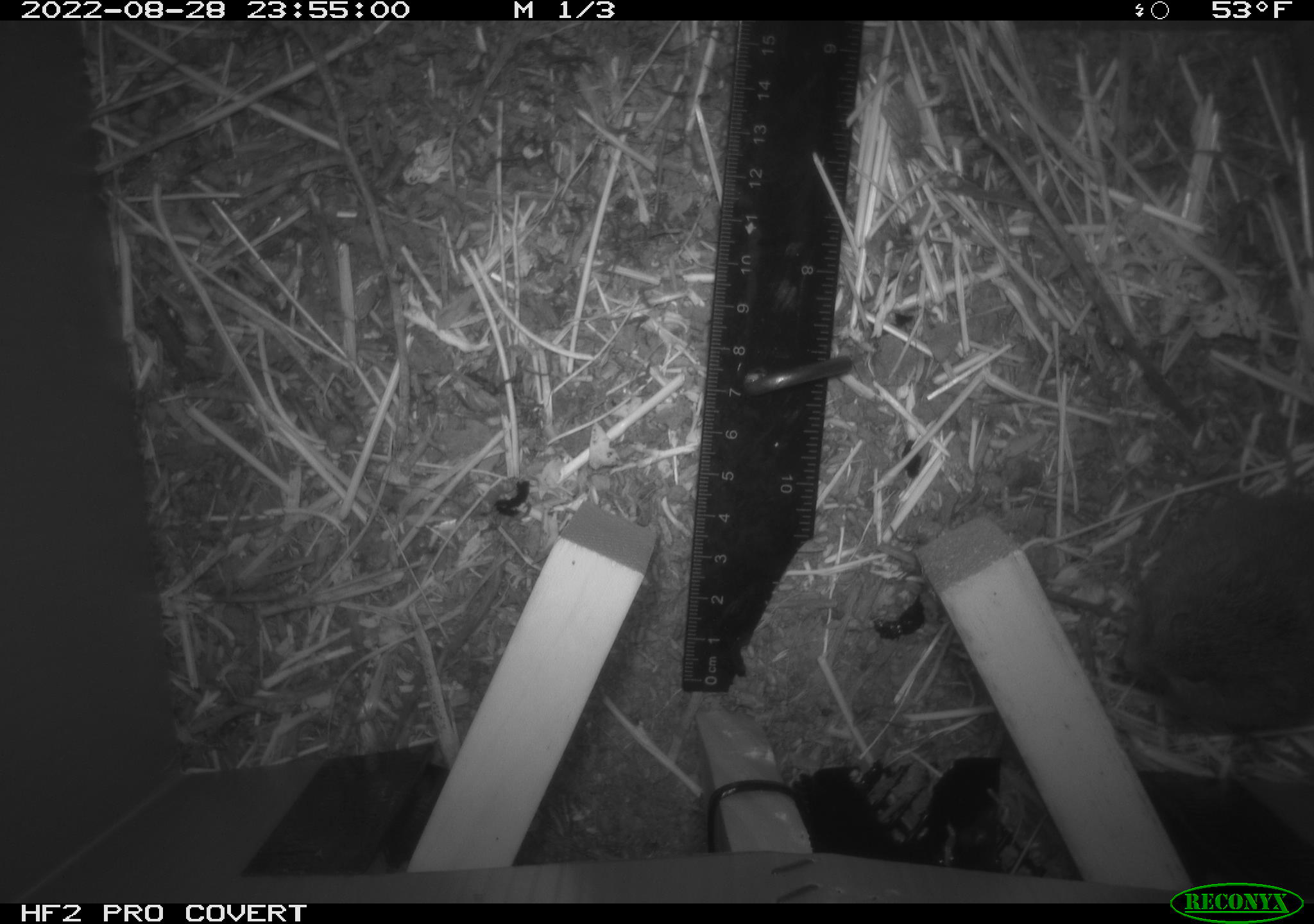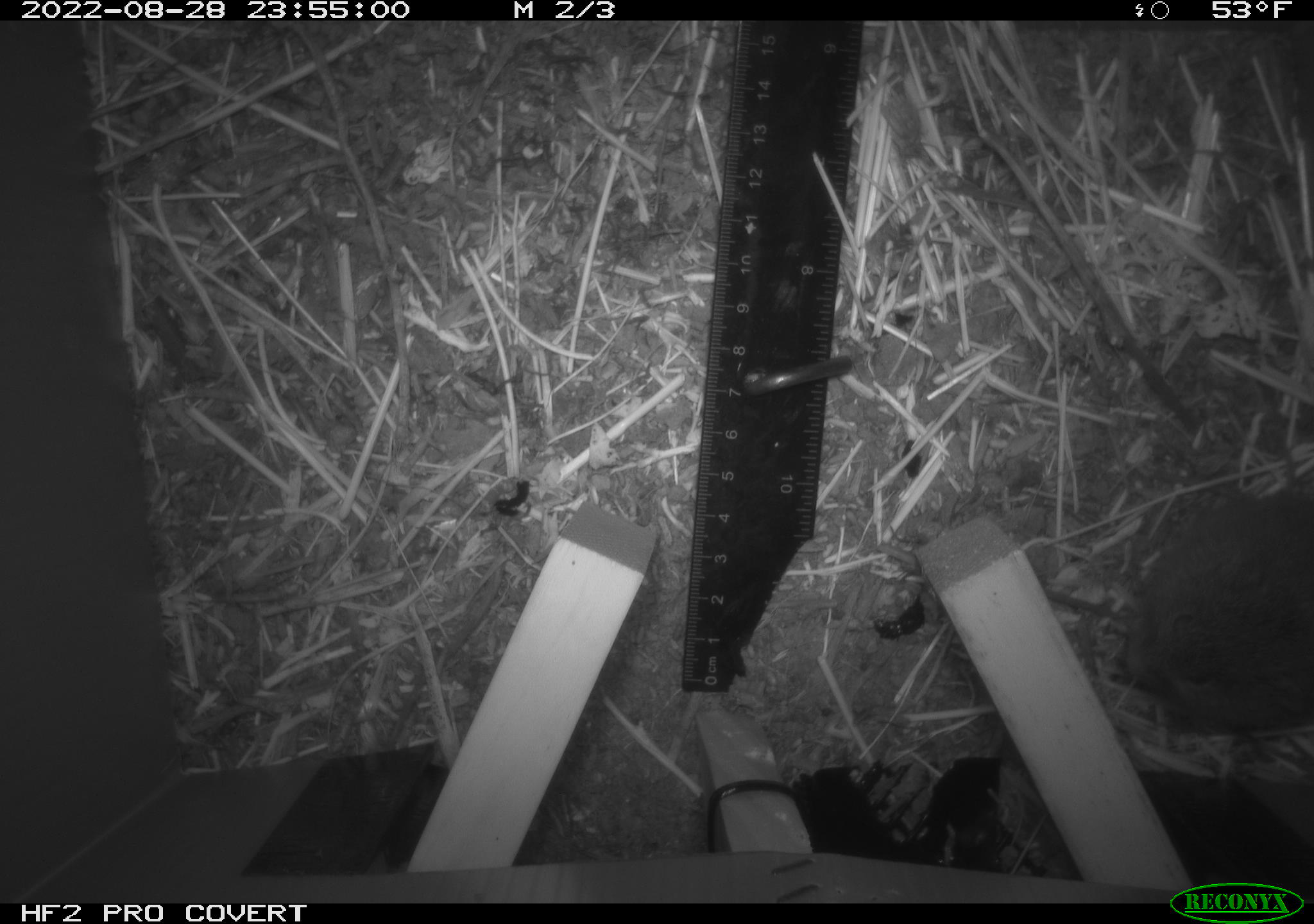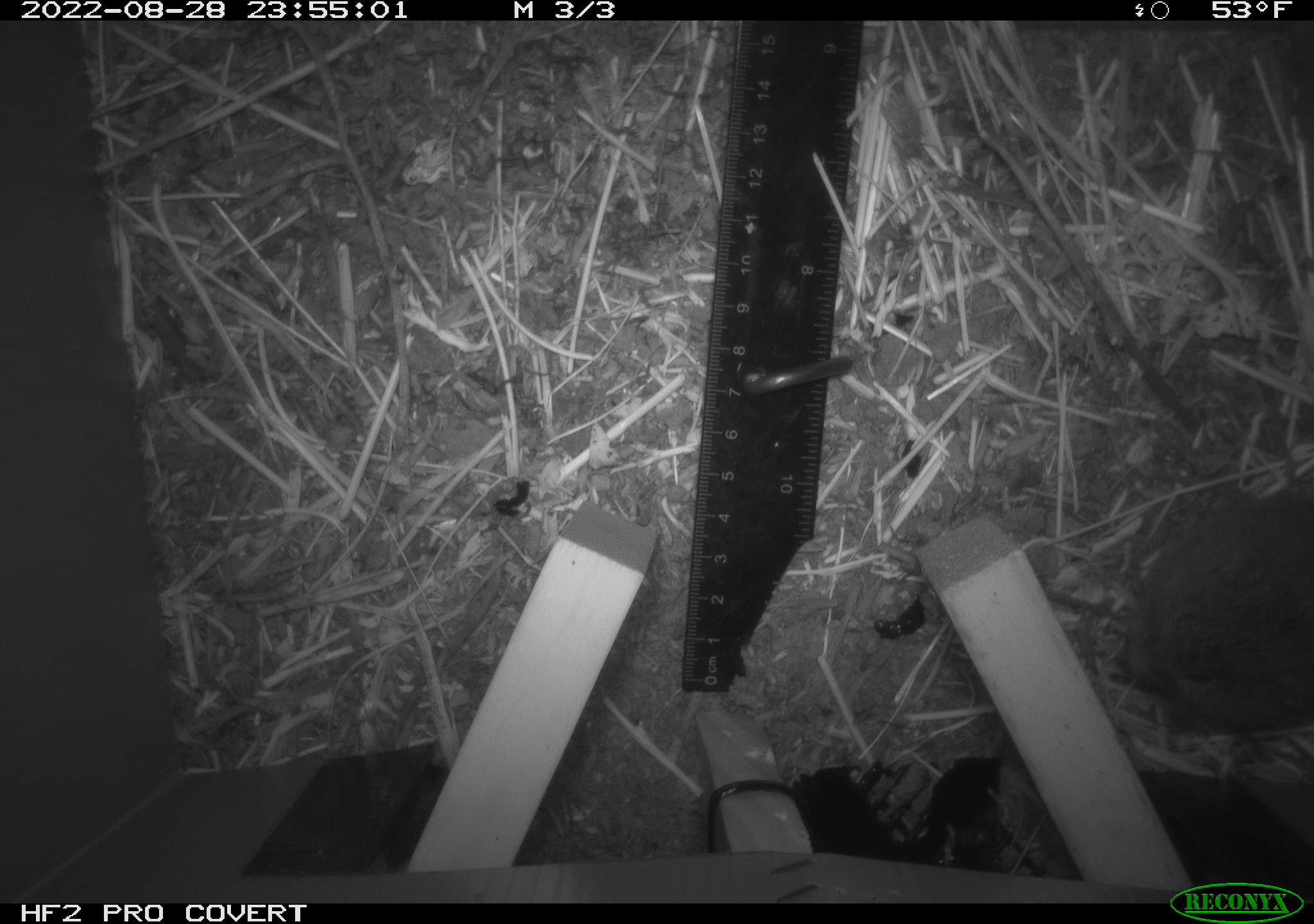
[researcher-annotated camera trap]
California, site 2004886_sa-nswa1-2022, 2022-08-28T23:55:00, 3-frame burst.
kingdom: Animalia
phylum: Chordata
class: Mammalia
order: Rodentia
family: Cricetidae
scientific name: Cricetidae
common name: hamsters, voles, lemmings, and allies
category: cricetidae family